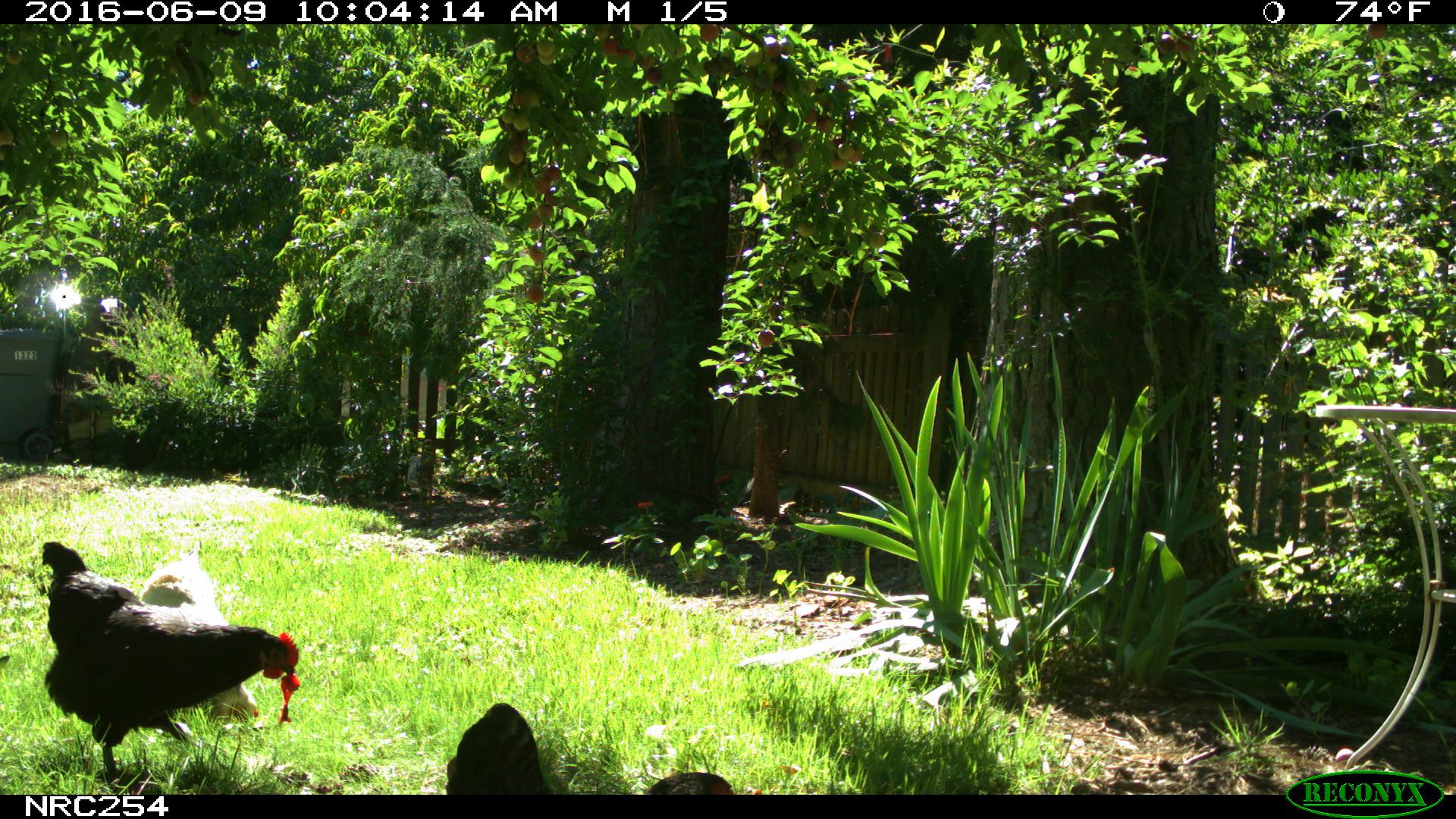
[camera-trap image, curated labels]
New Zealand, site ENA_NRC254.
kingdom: Animalia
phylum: Chordata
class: Aves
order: Galliformes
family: Phasianidae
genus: Gallus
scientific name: Gallus gallus domesticus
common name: chicken